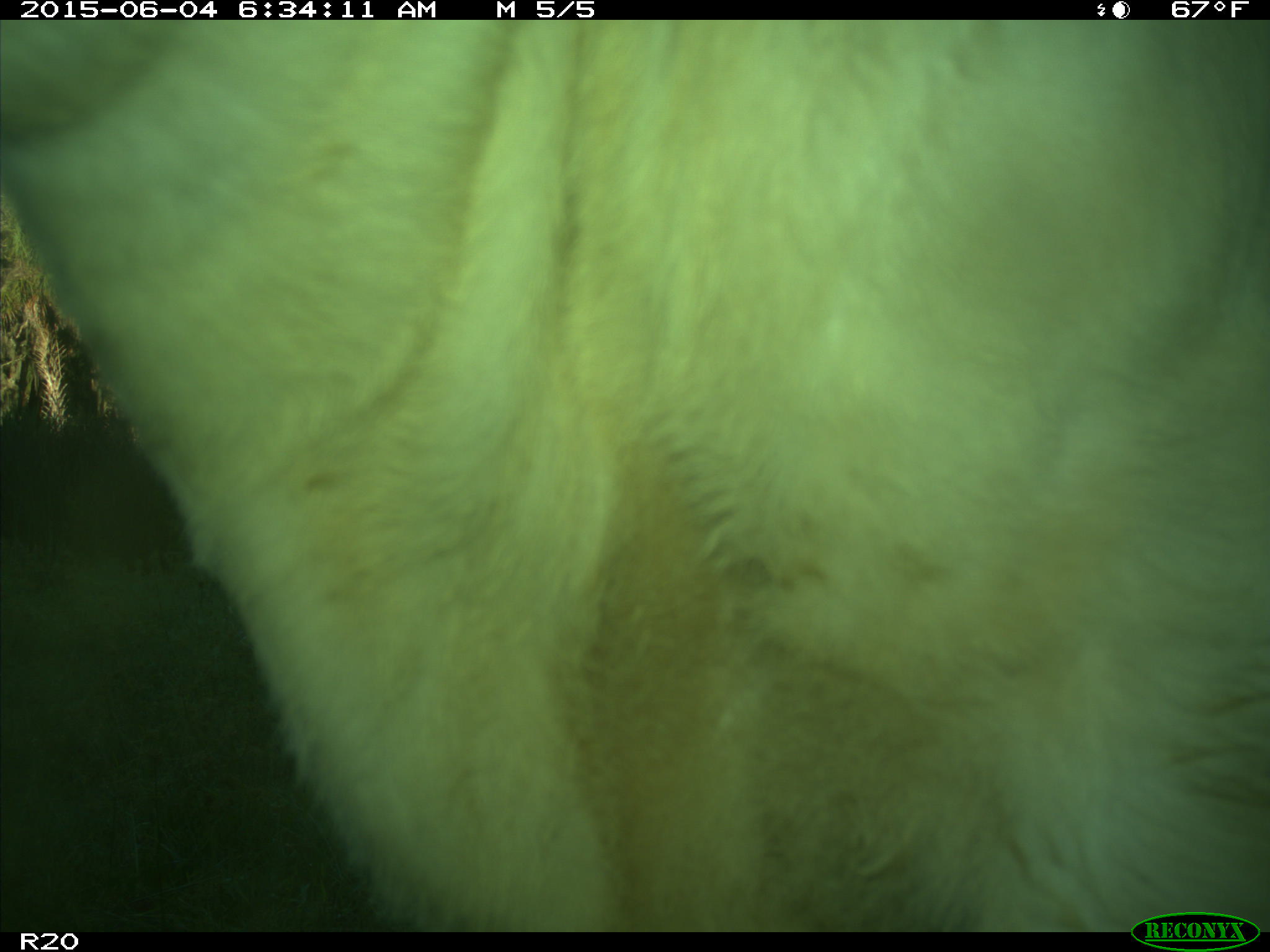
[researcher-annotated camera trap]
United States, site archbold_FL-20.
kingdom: Animalia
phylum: Chordata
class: Mammalia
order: Artiodactyla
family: Bovidae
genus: Bos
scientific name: Bos taurus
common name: domestic cow